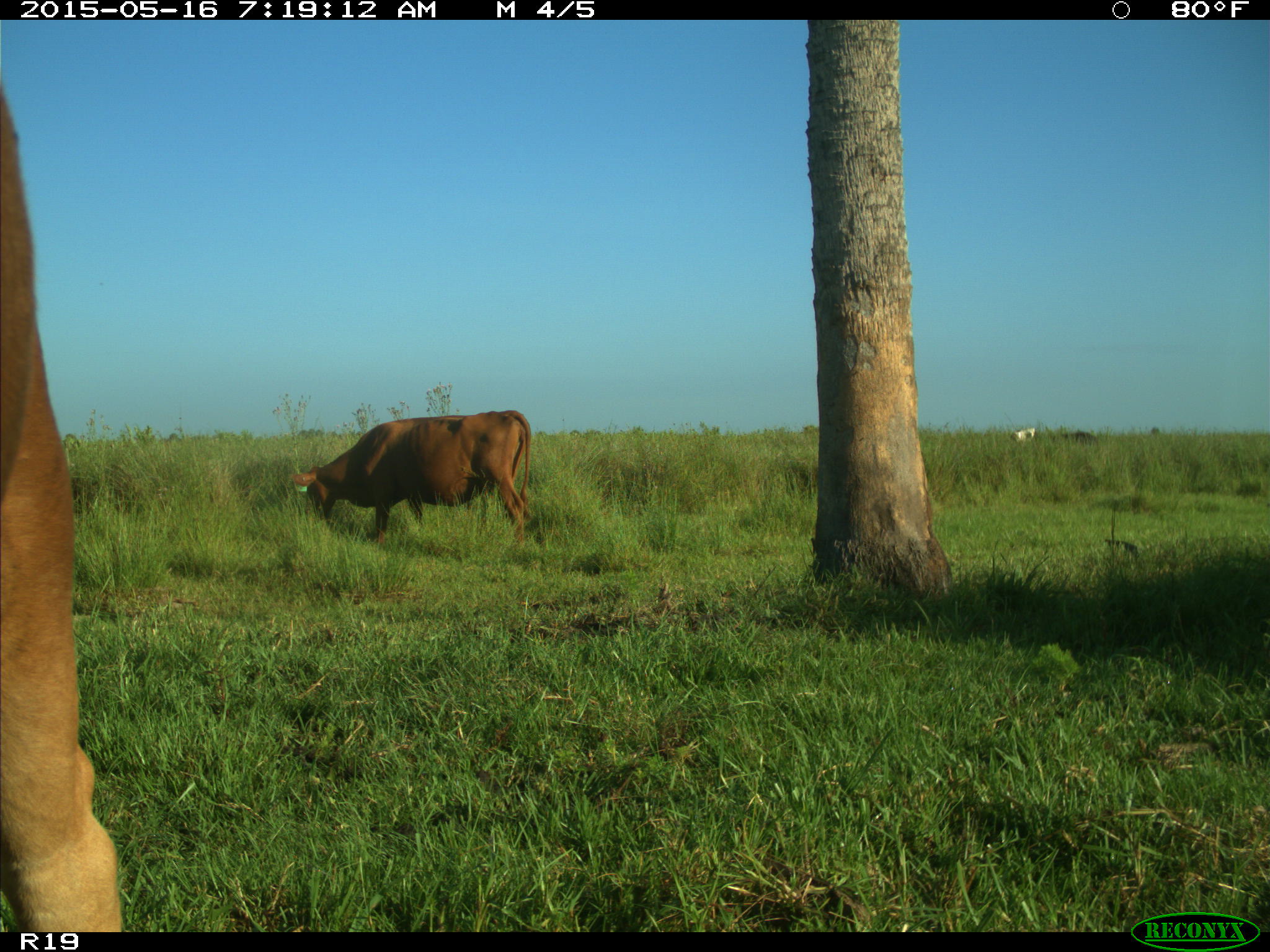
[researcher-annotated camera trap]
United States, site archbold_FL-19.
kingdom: Animalia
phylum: Chordata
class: Mammalia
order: Artiodactyla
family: Bovidae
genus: Bos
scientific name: Bos taurus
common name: domestic cow